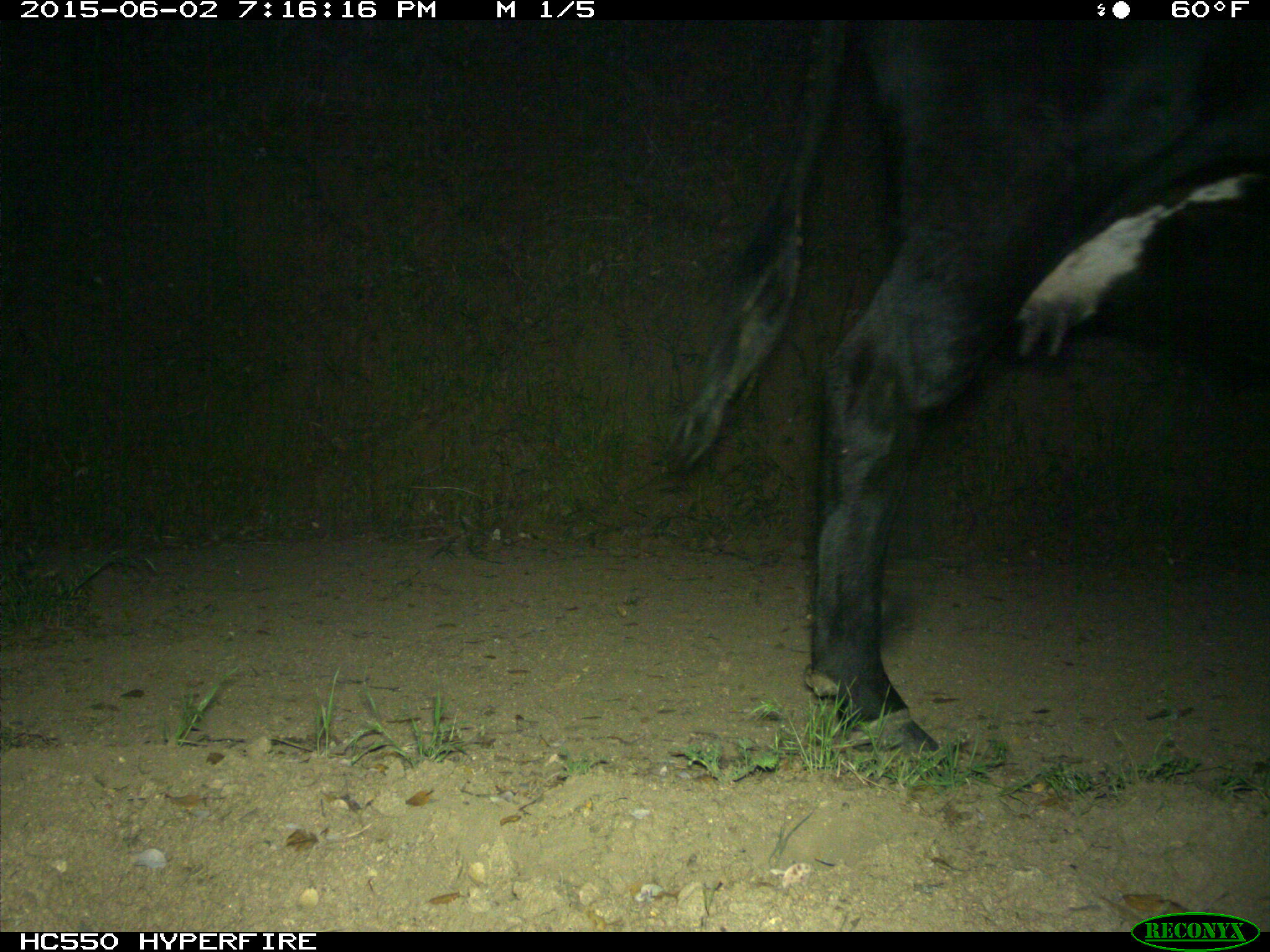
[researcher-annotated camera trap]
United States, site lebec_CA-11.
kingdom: Animalia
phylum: Chordata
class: Mammalia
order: Artiodactyla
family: Bovidae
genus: Bos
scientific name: Bos taurus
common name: domestic cow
Bos taurus (domestic cow).